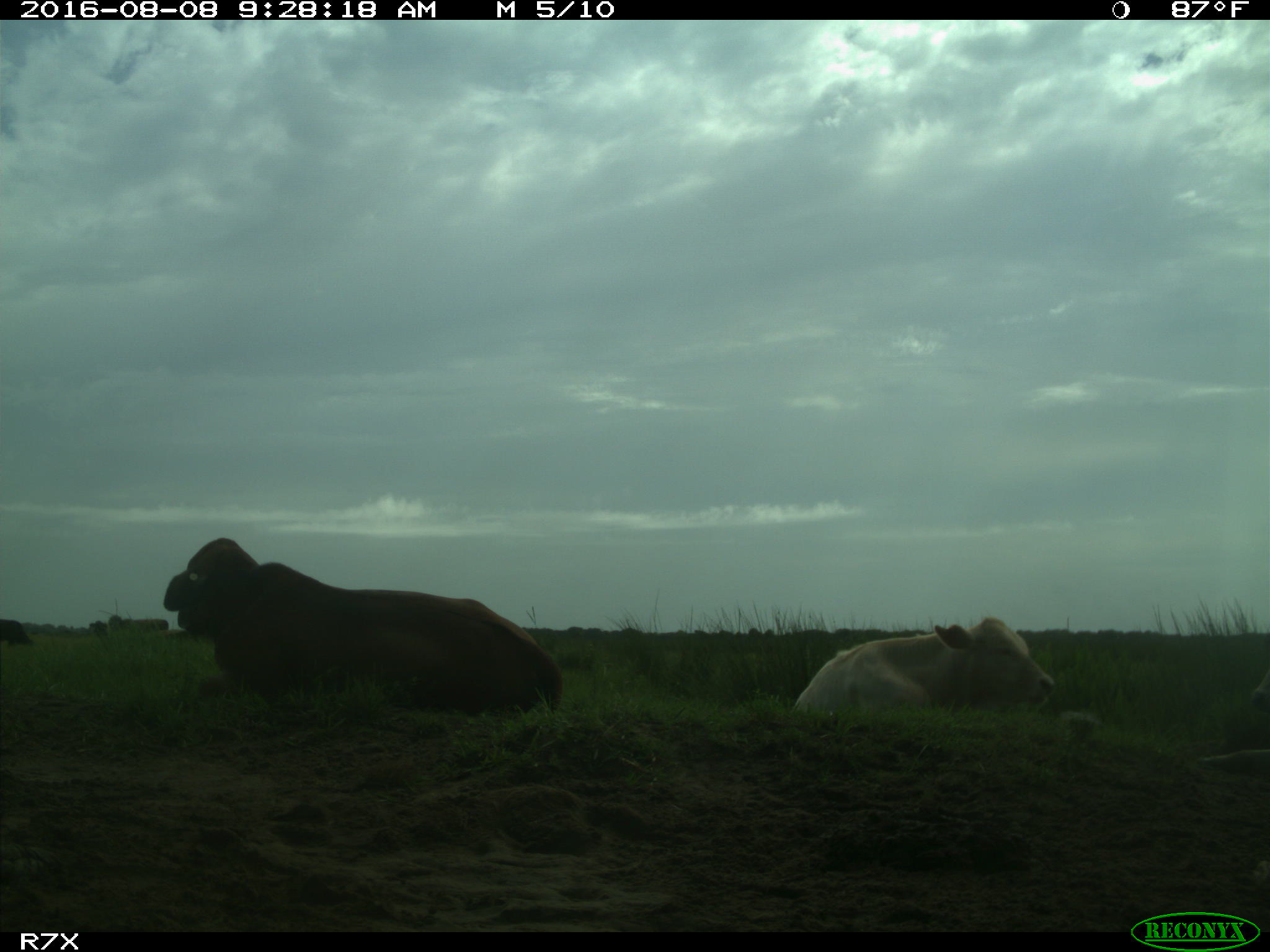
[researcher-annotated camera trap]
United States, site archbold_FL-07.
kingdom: Animalia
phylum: Chordata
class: Mammalia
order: Artiodactyla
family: Bovidae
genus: Bos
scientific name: Bos taurus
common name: domestic cow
Bos taurus (domestic cow).